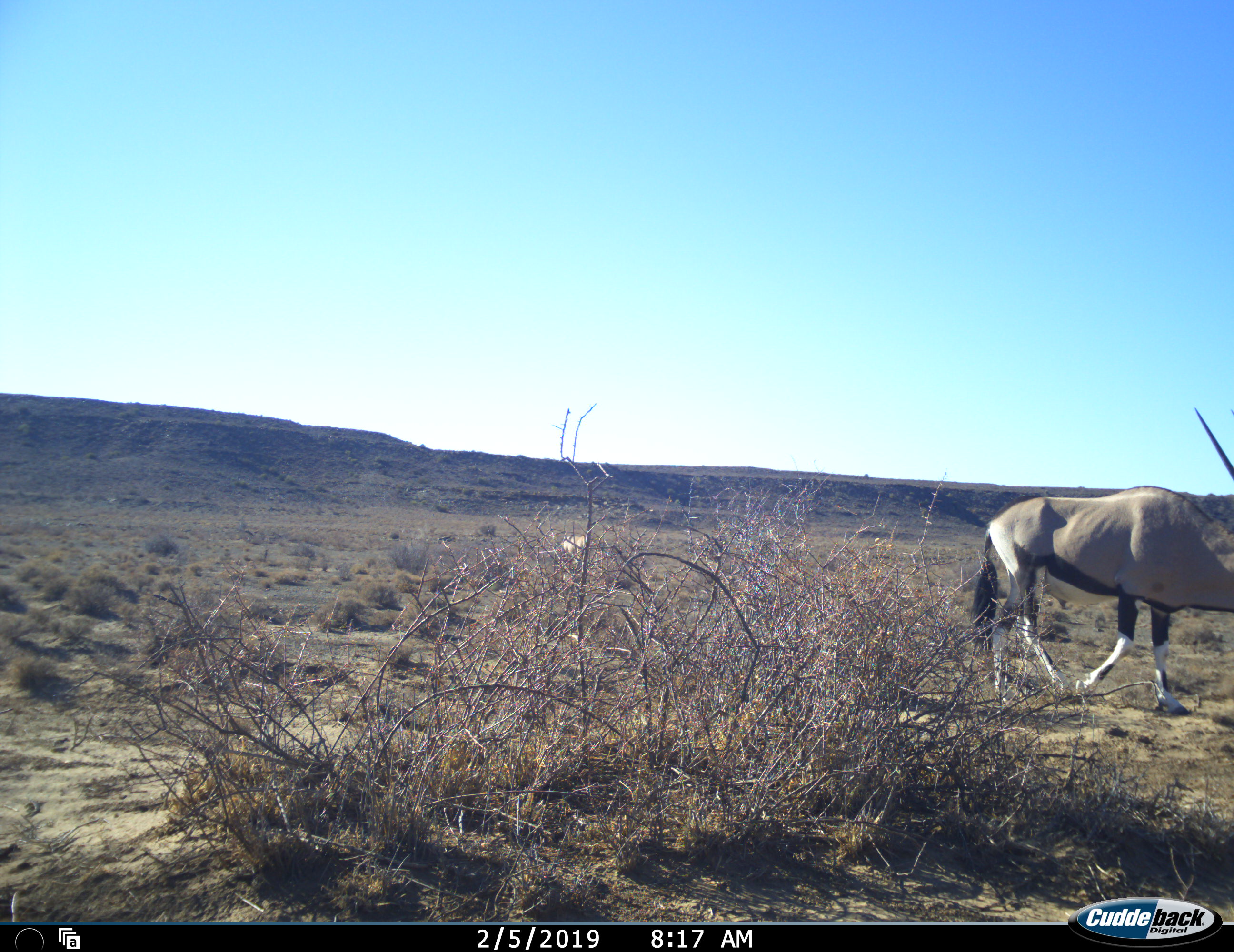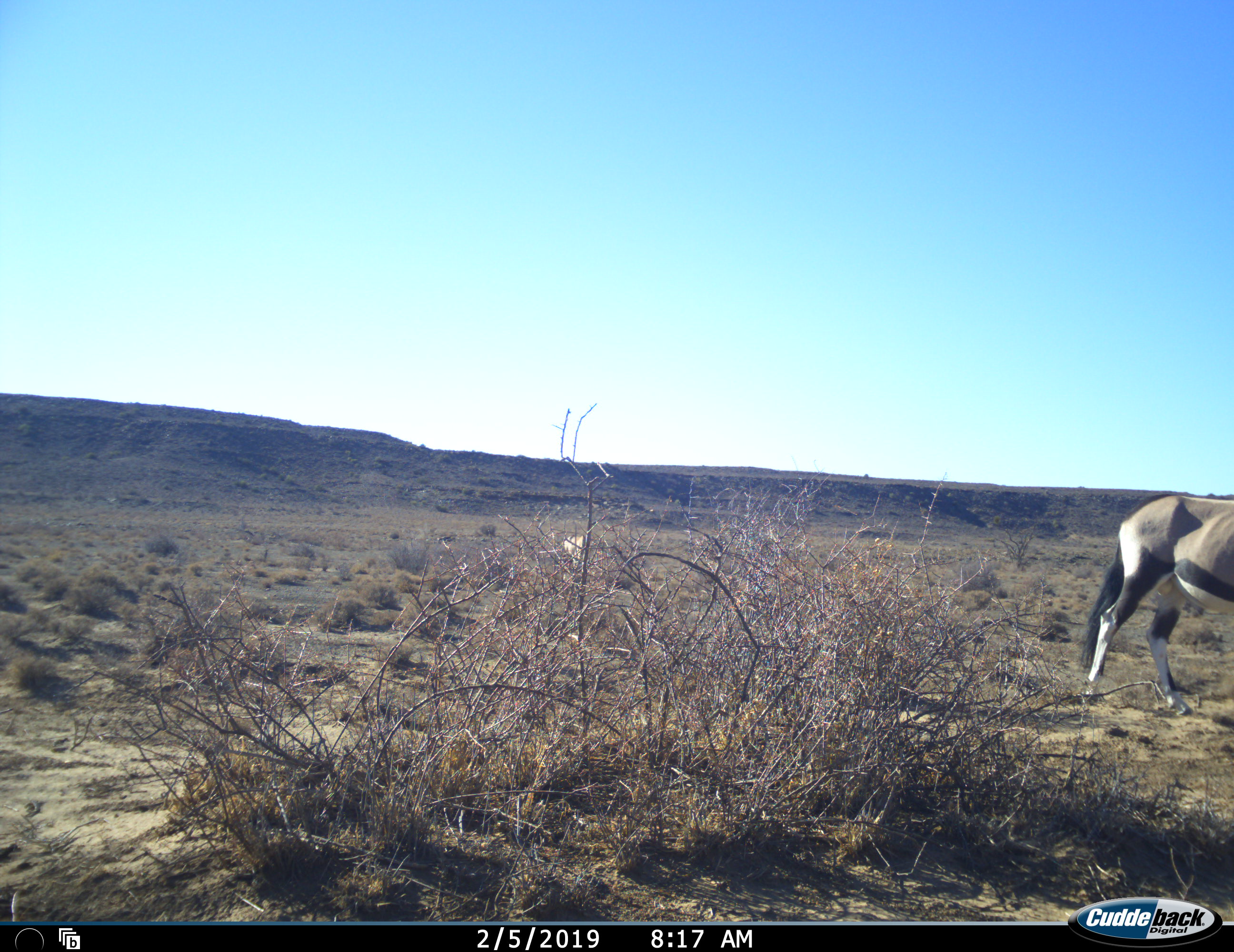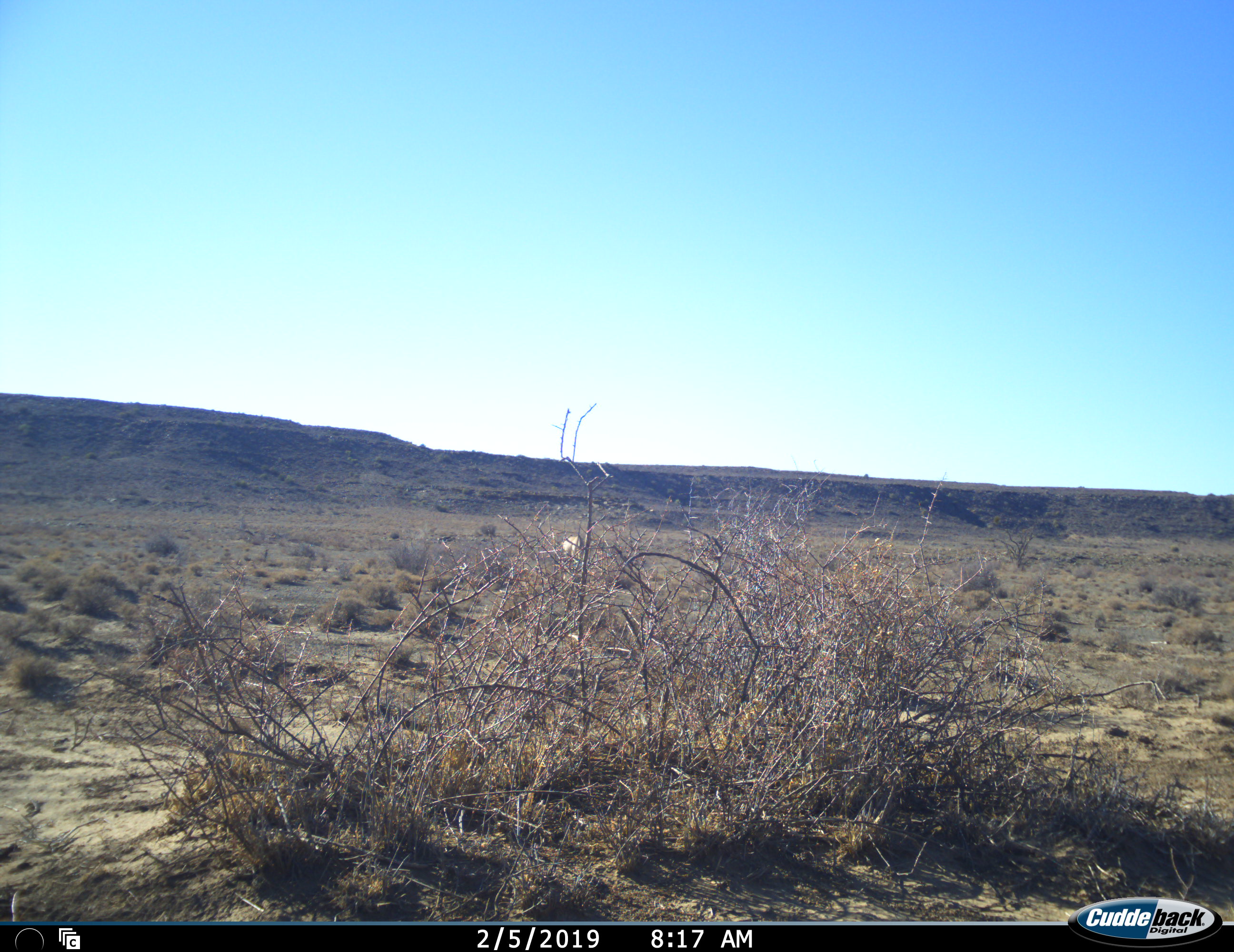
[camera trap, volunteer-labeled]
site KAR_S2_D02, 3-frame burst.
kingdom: Animalia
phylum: Chordata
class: Mammalia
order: Artiodactyla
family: Bovidae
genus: Oryx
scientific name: Oryx gazella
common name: gemsbok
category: oryx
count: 2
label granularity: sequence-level